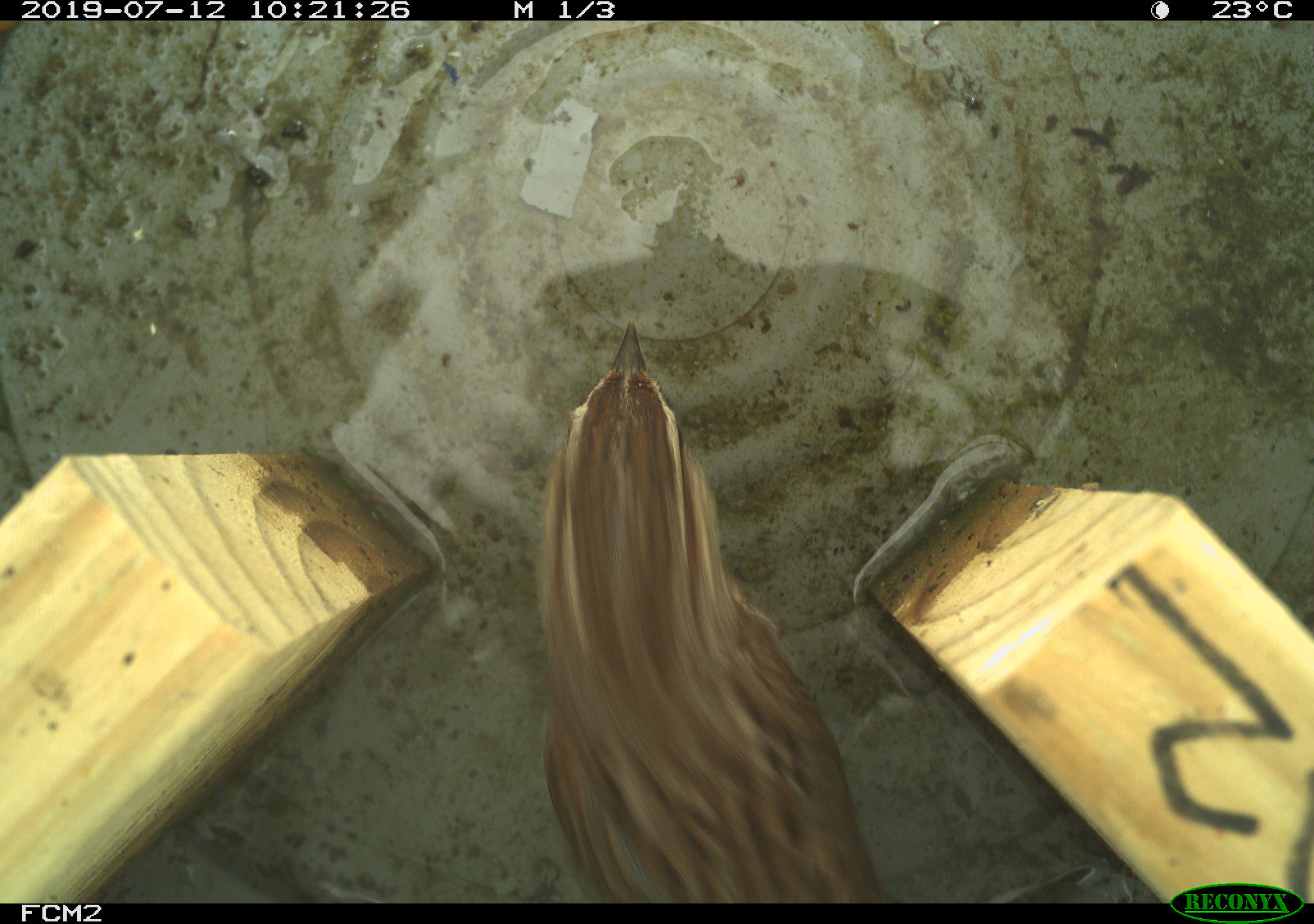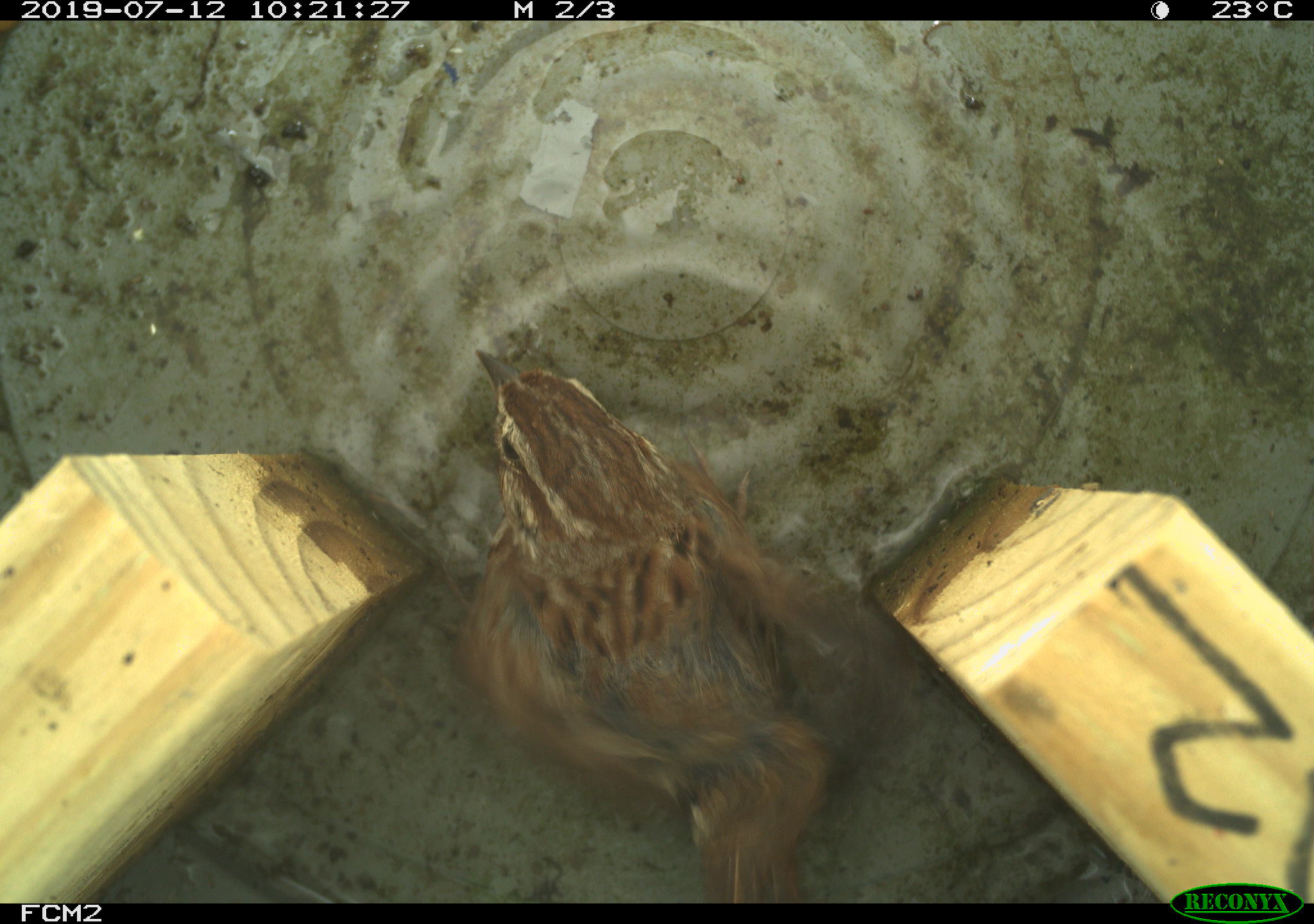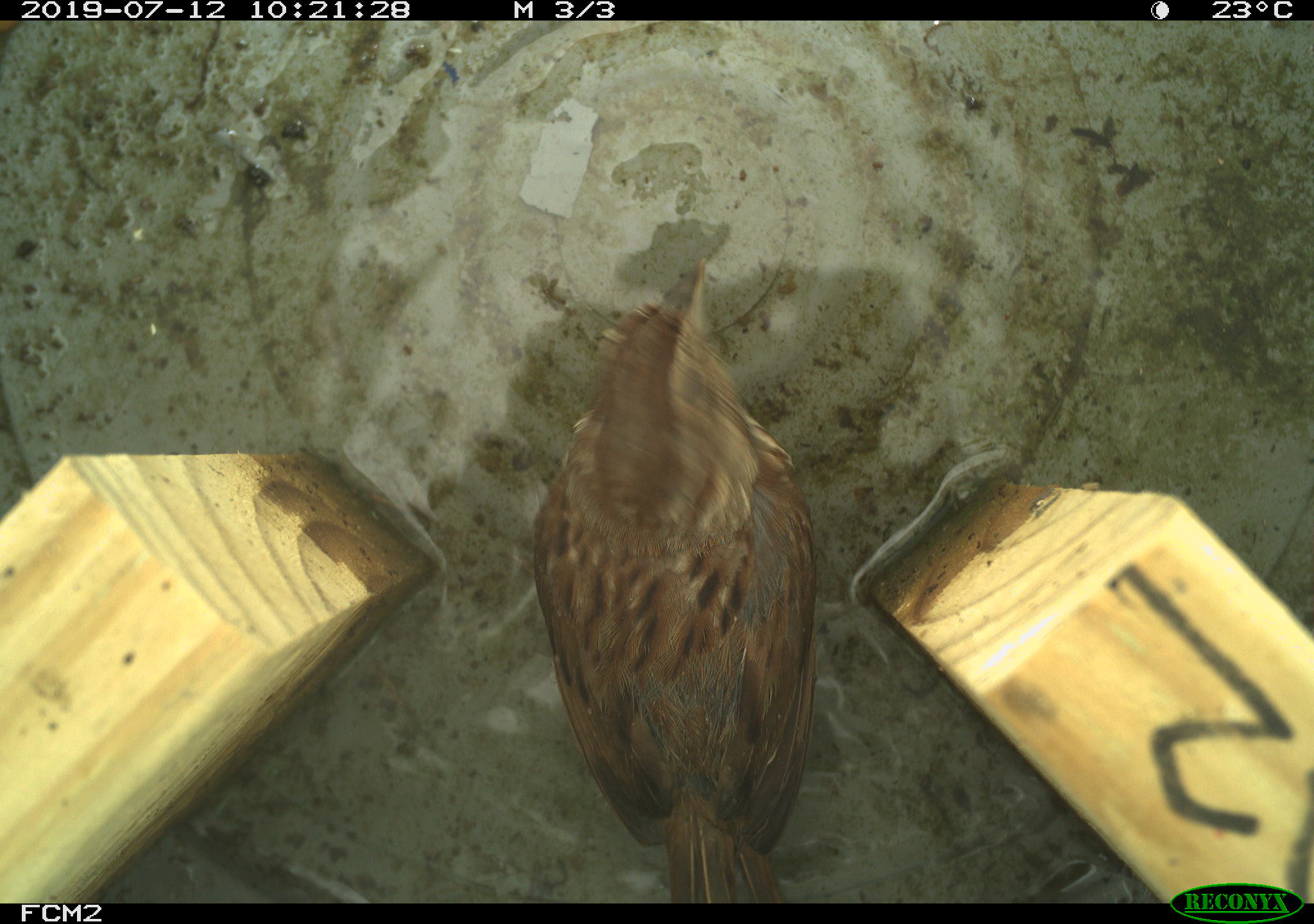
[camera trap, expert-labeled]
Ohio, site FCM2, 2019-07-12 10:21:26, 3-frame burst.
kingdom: Animalia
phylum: Chordata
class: Aves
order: Passeriformes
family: Passerellidae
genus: Melospiza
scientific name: Melospiza melodia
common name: song sparrow